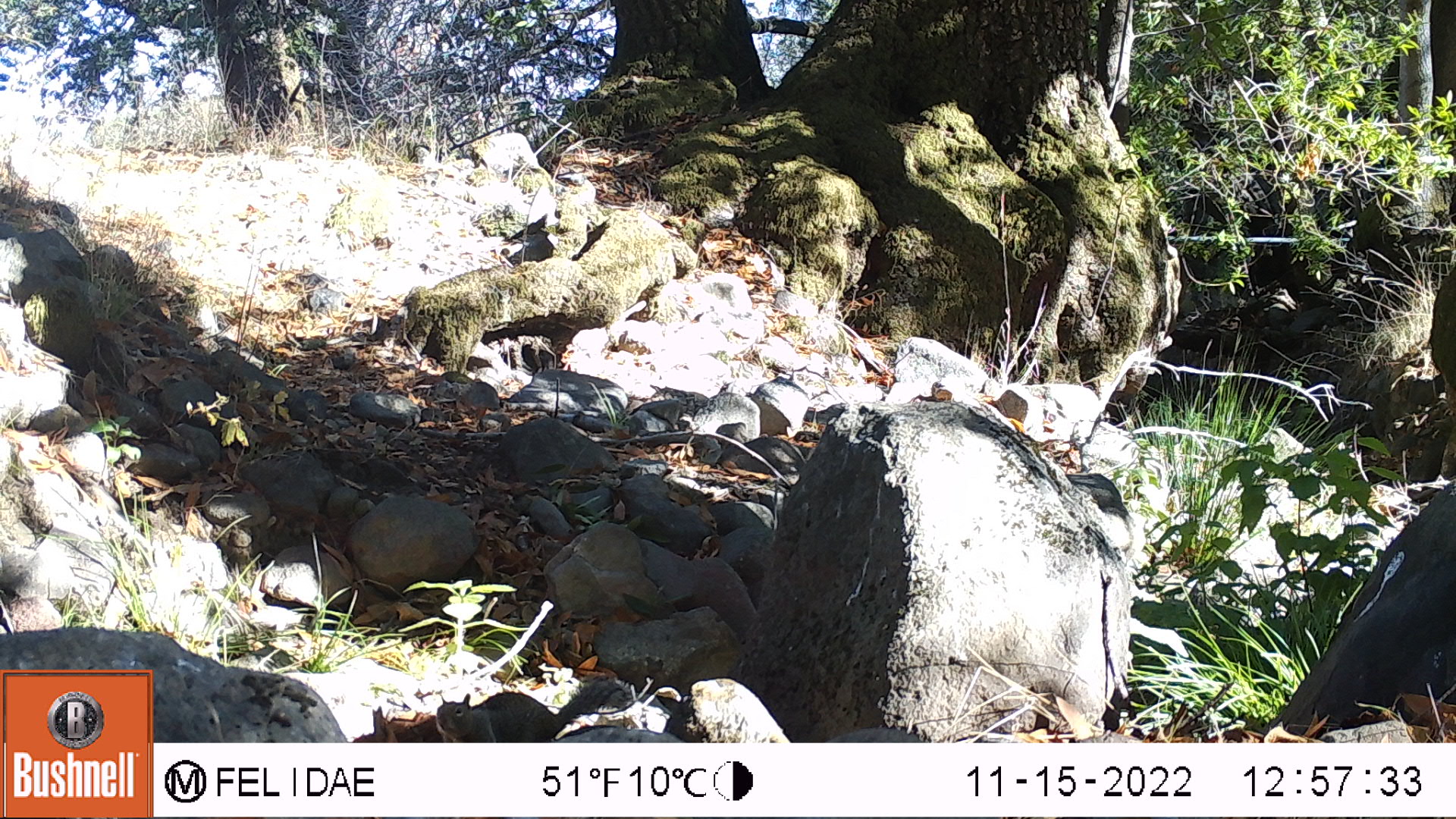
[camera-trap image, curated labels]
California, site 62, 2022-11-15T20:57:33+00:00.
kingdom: Animalia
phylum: Chordata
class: Mammalia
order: Rodentia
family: Sciuridae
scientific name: Sciuridae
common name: squirrel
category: unknown squirrel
Unknown squirrel (squirrel) (Sciuridae).